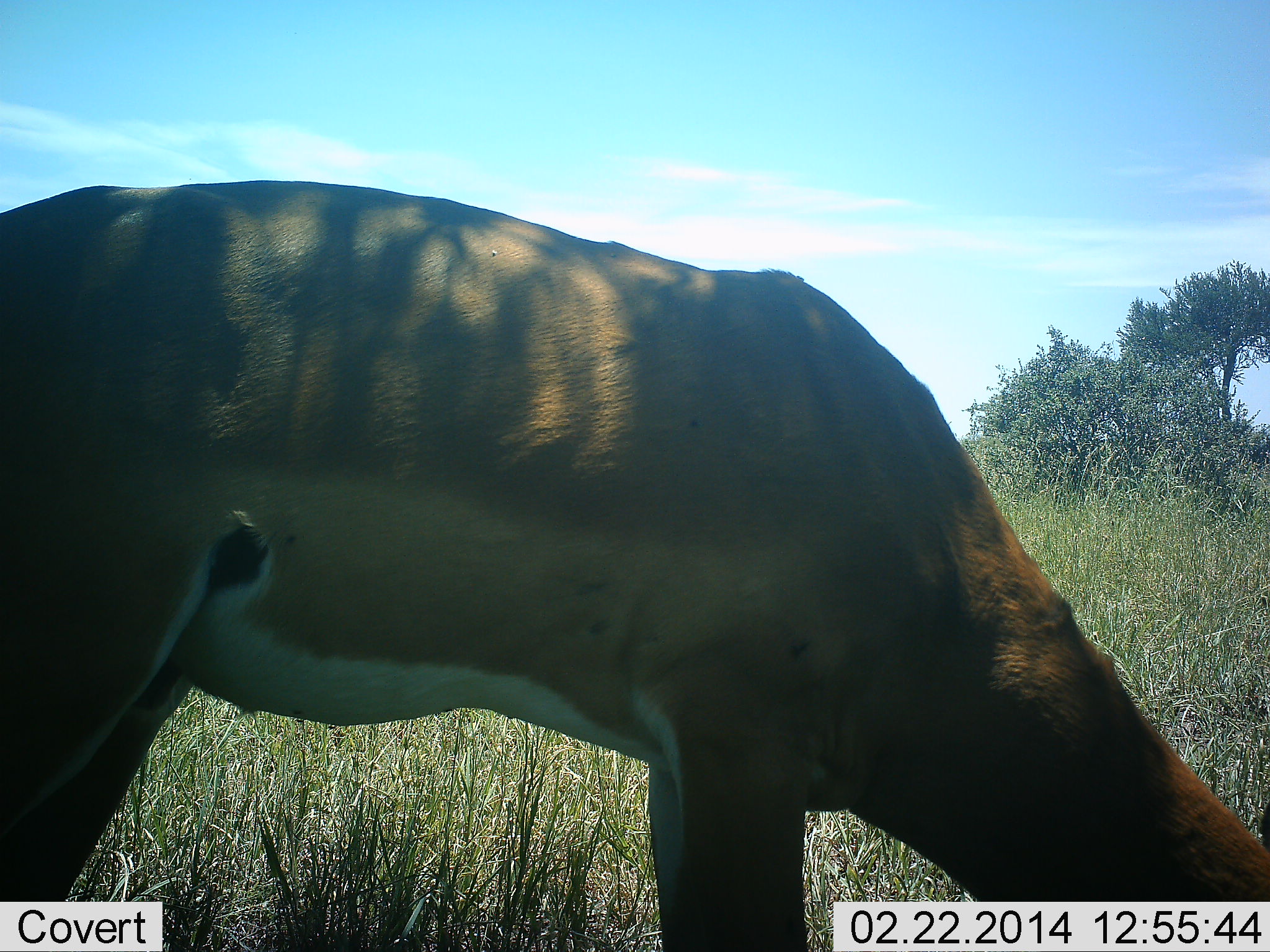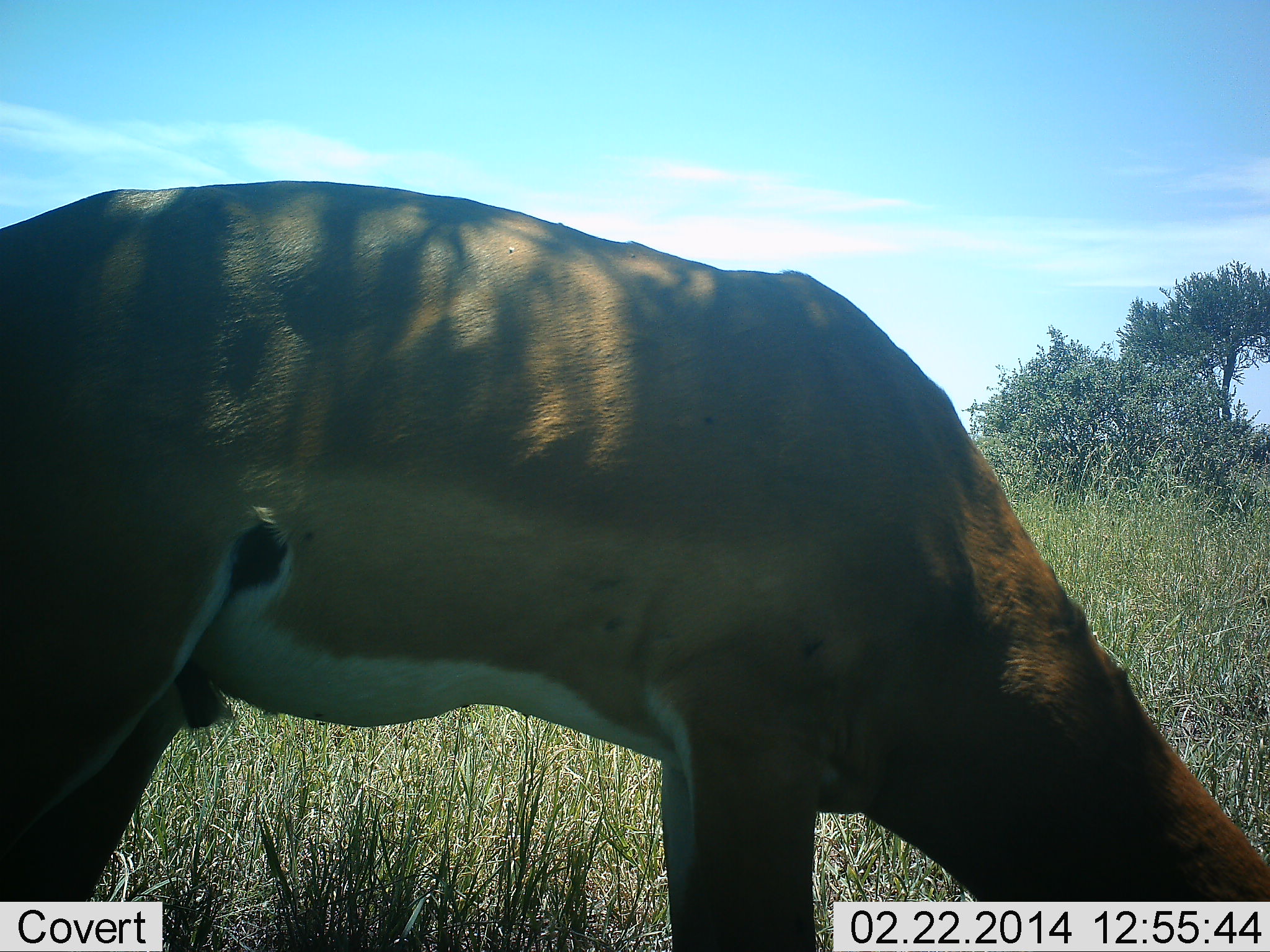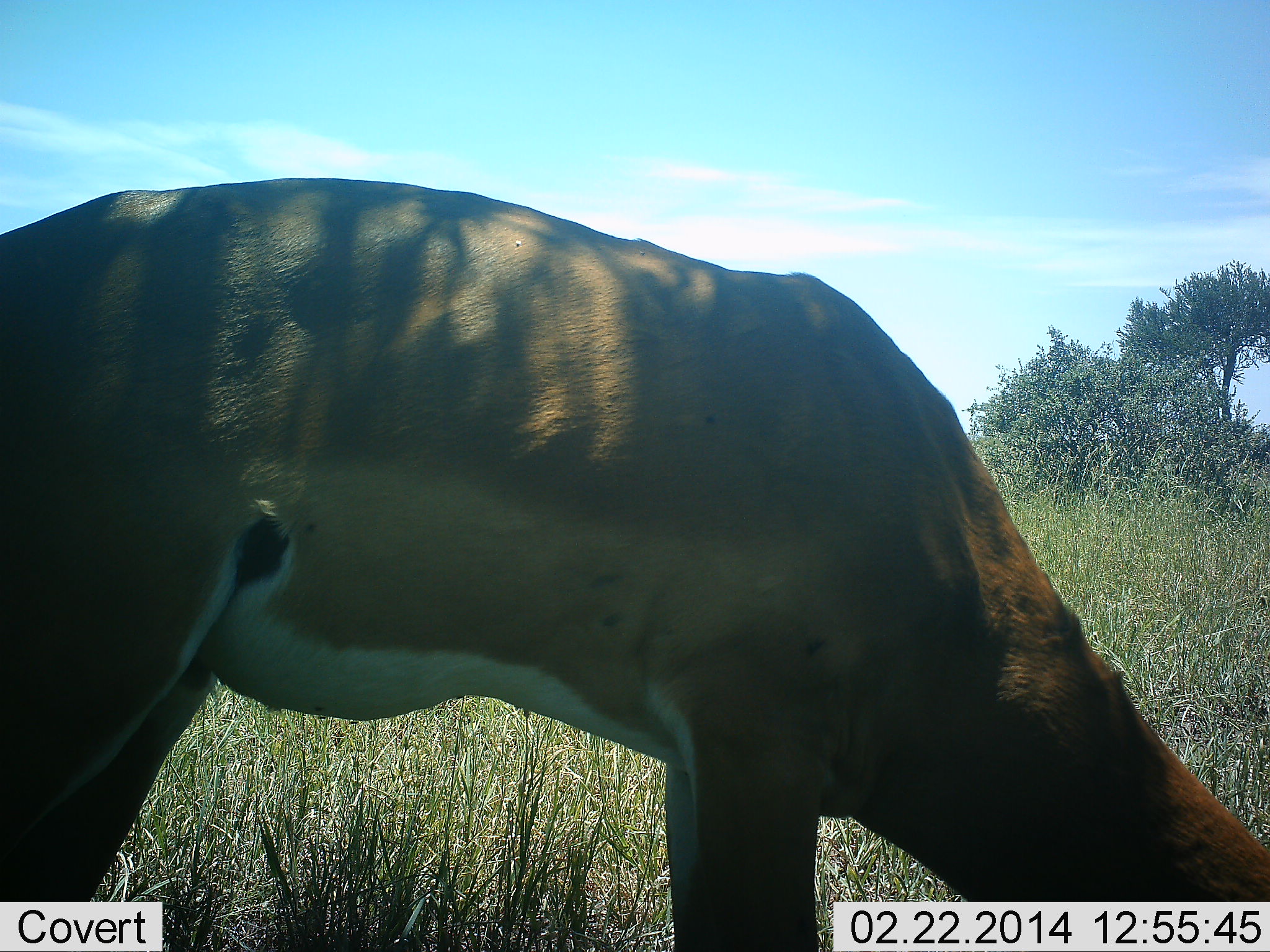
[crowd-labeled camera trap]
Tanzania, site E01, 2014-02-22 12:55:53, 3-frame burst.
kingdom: Animalia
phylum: Chordata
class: Mammalia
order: Artiodactyla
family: Bovidae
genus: Aepyceros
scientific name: Aepyceros melampus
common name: impala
Impala (Aepyceros melampus), count 1. Behavior (volunteer vote fractions): standing 20%, resting 0%, moving 0%, interacting 0%. Young present (vote fraction): 0%. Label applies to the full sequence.